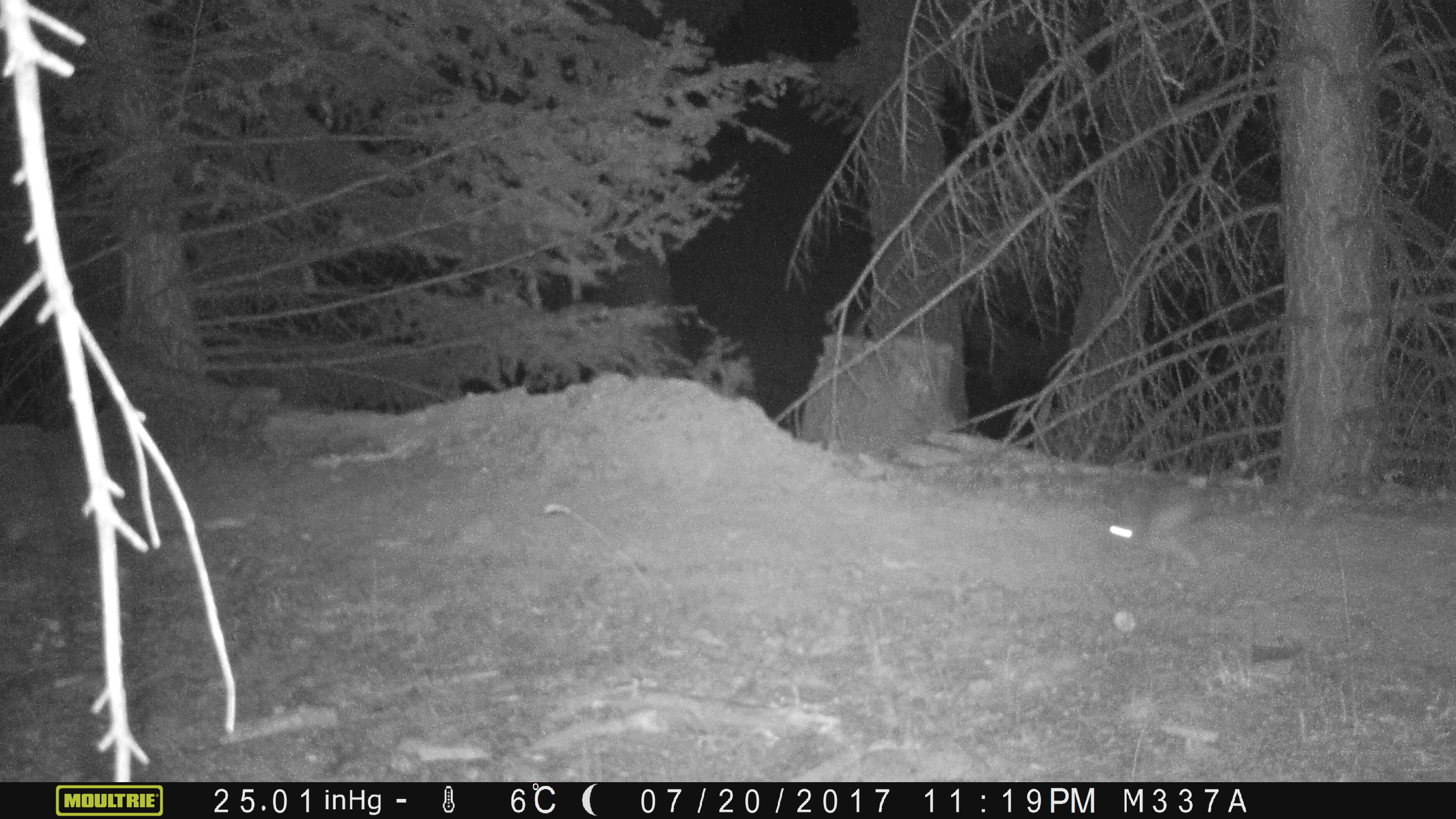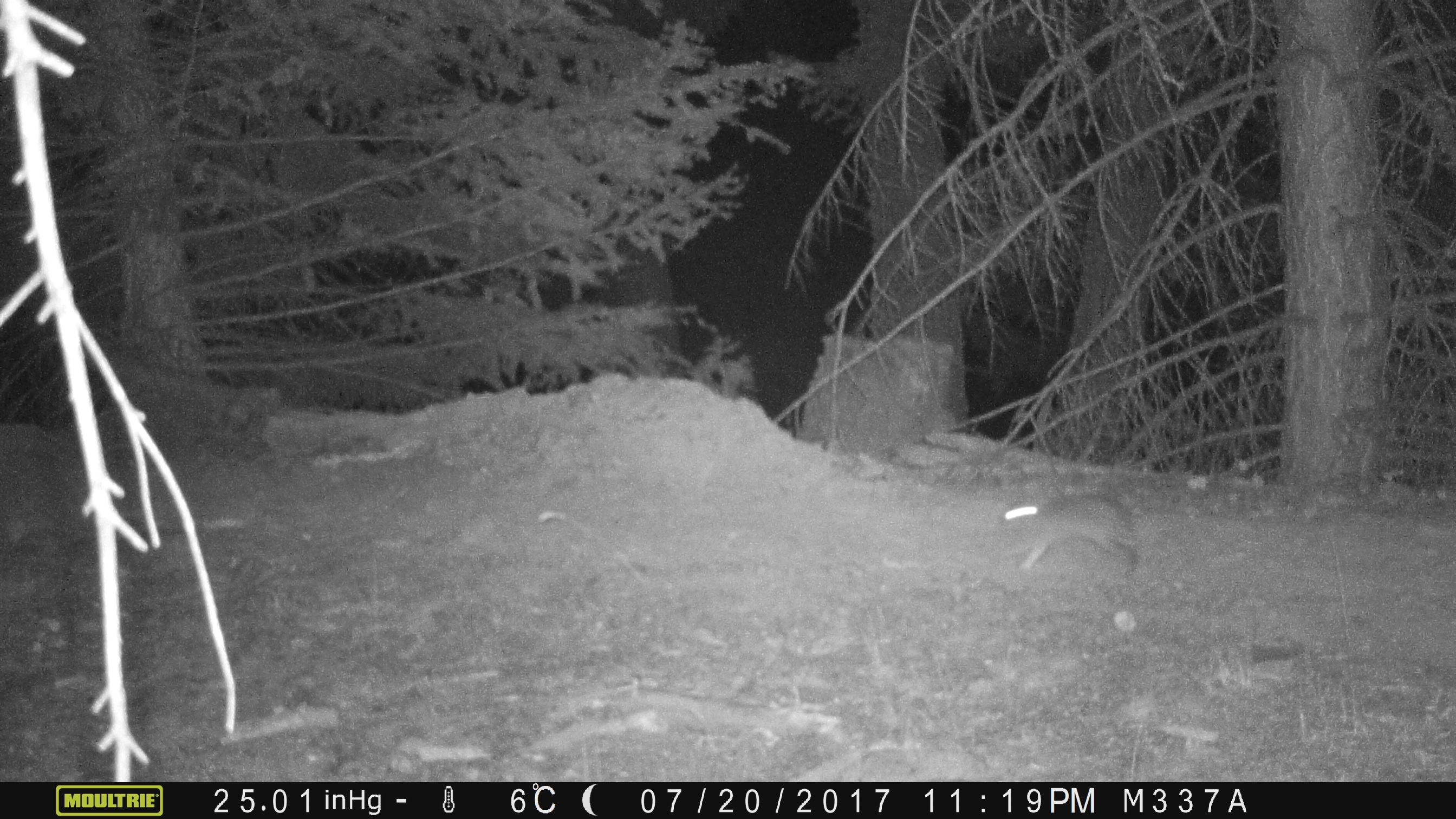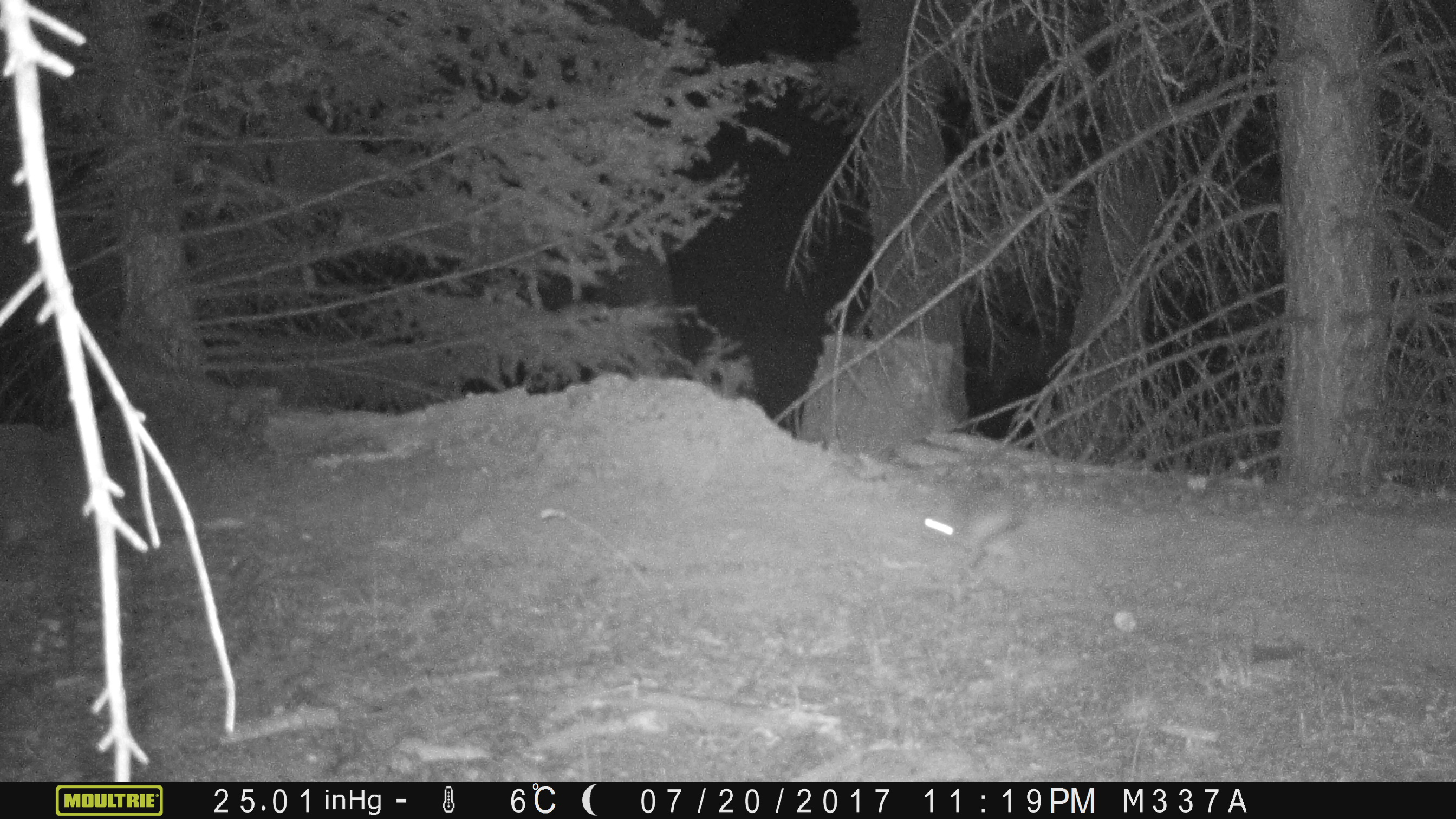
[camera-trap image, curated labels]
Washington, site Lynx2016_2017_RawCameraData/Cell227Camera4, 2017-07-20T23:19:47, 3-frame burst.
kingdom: Animalia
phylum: Chordata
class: Mammalia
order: Lagomorpha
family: Leporidae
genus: Lepus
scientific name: Lepus americanus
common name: snowshoe hare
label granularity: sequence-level